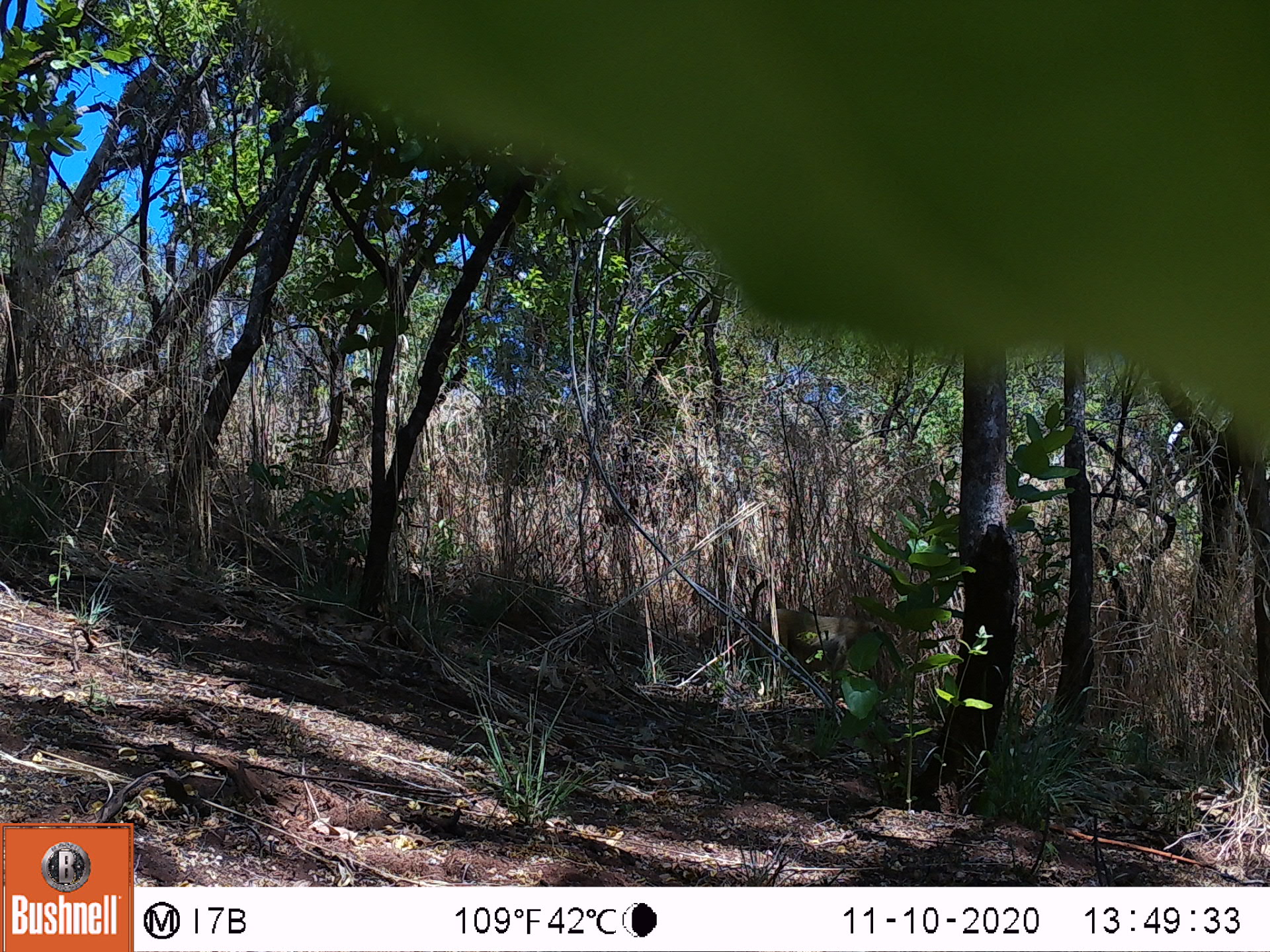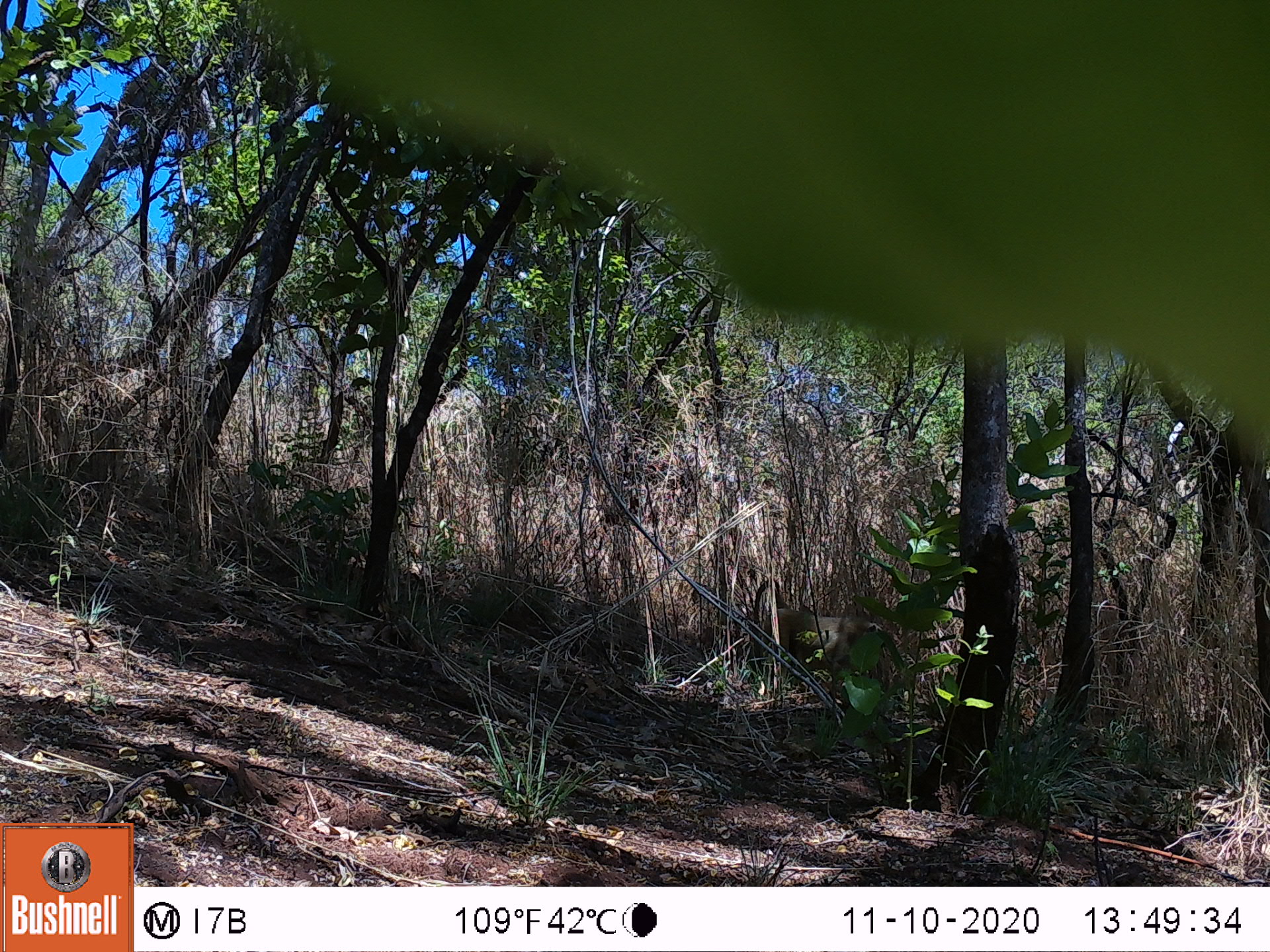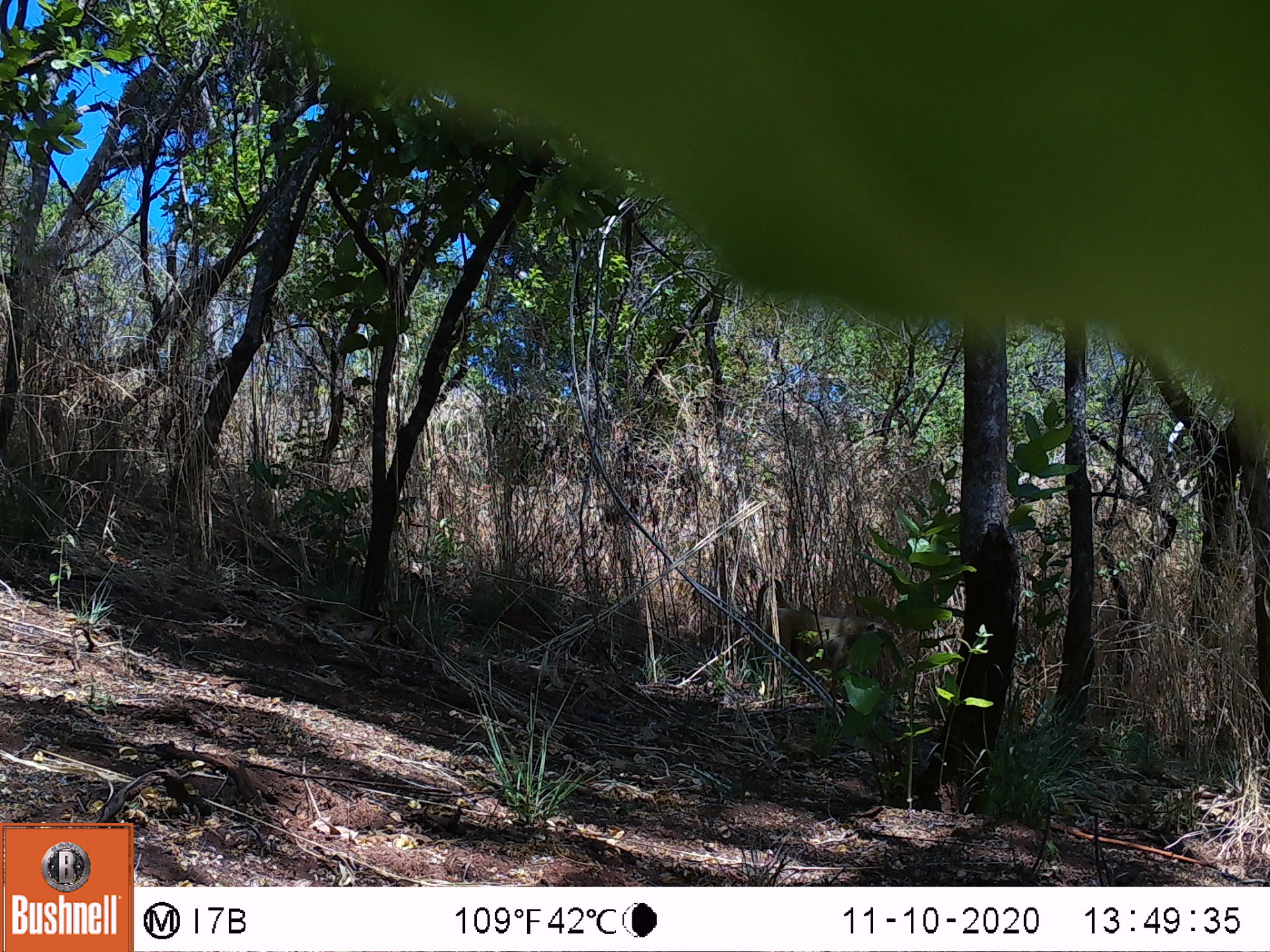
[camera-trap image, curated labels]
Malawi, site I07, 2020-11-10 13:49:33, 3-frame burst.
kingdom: Animalia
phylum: Chordata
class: Mammalia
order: Primates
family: Cercopithecidae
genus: Papio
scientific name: Papio cynocephalus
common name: yellow baboon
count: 1